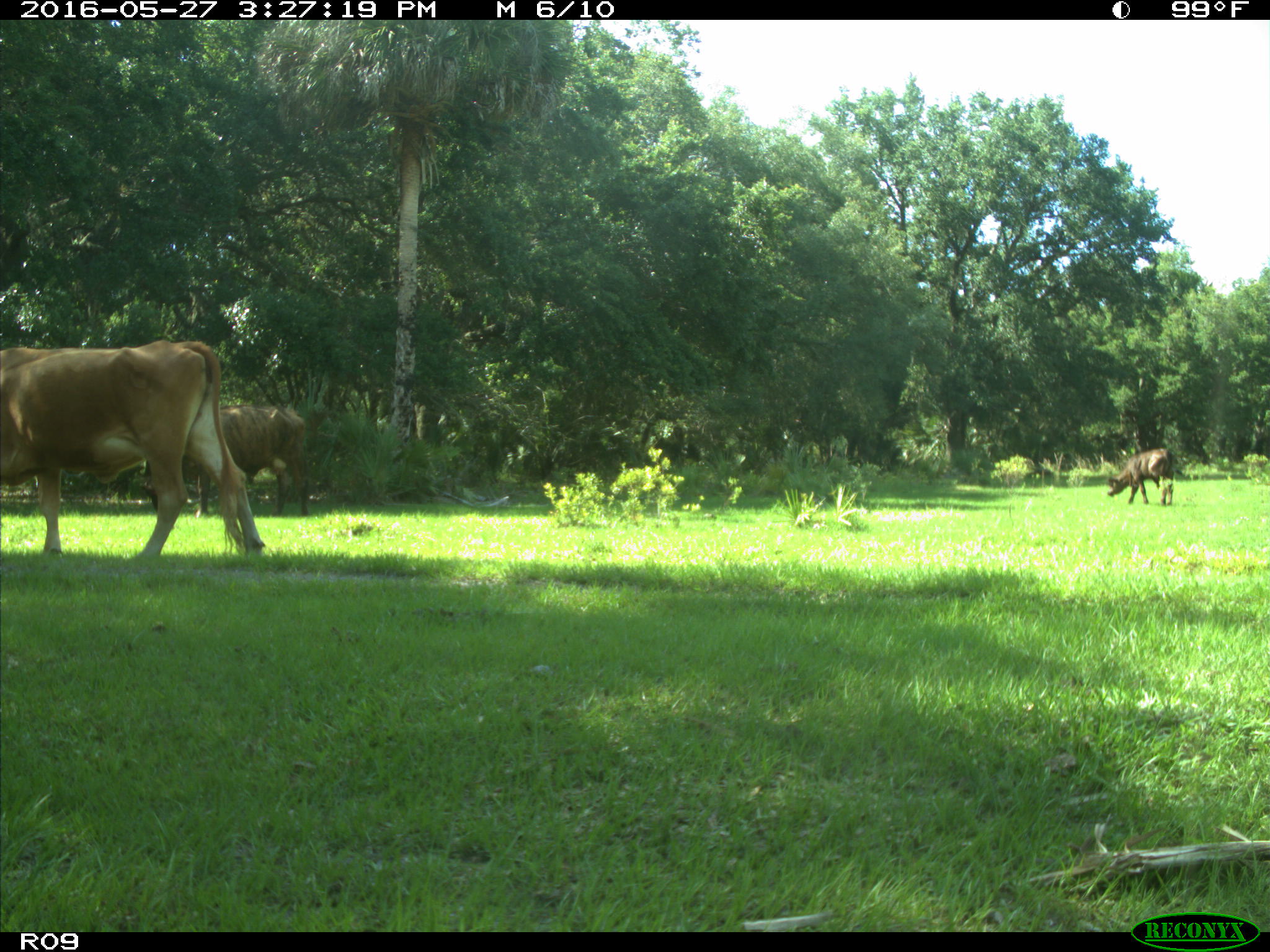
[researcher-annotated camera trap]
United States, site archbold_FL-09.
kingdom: Animalia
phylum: Chordata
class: Mammalia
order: Artiodactyla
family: Bovidae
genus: Bos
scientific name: Bos taurus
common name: domestic cow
Bos taurus (domestic cow).